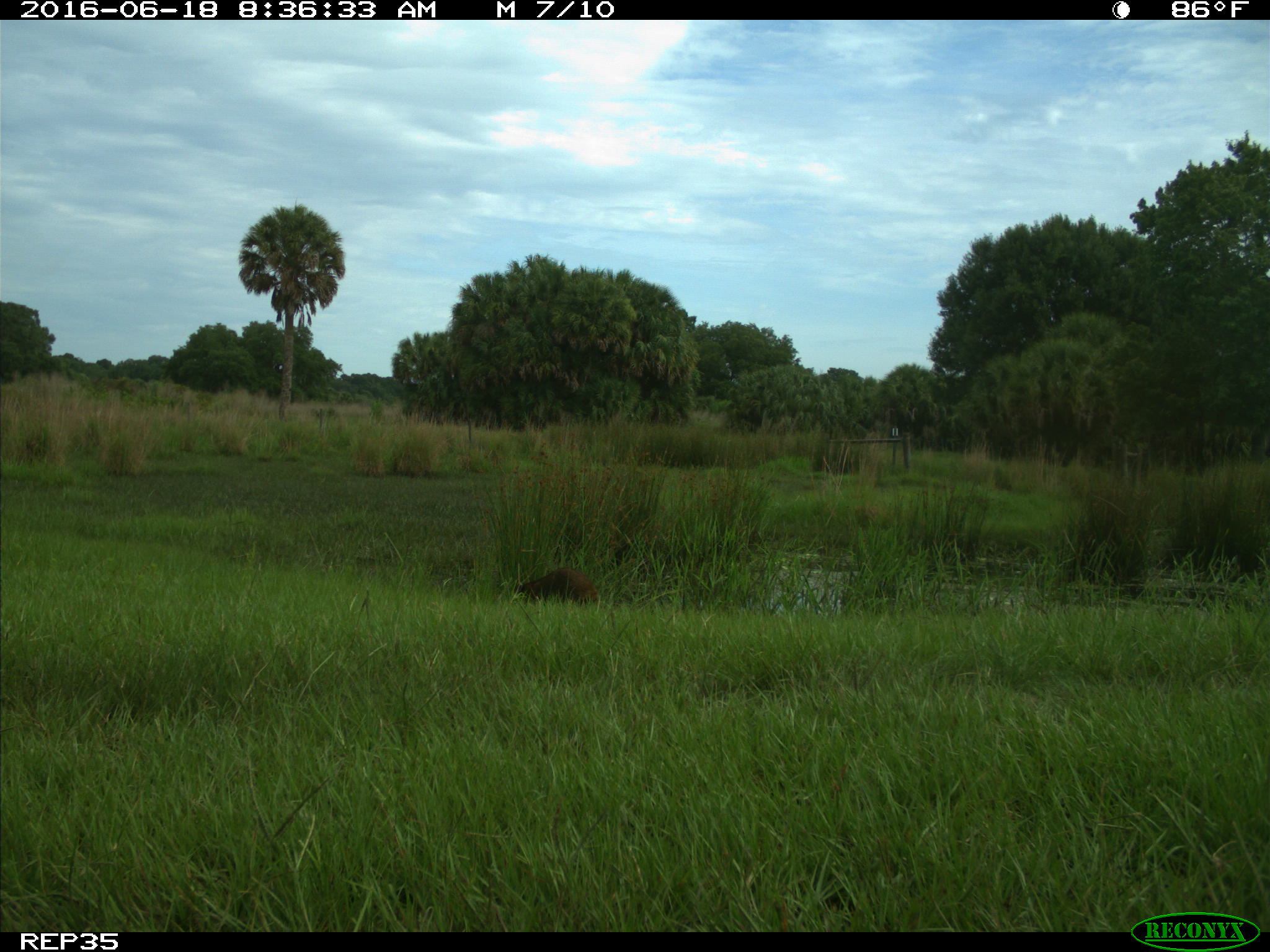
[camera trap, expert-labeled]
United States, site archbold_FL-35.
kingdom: Animalia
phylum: Chordata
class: Mammalia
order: Carnivora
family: Procyonidae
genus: Procyon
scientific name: Procyon lotor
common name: common raccoon